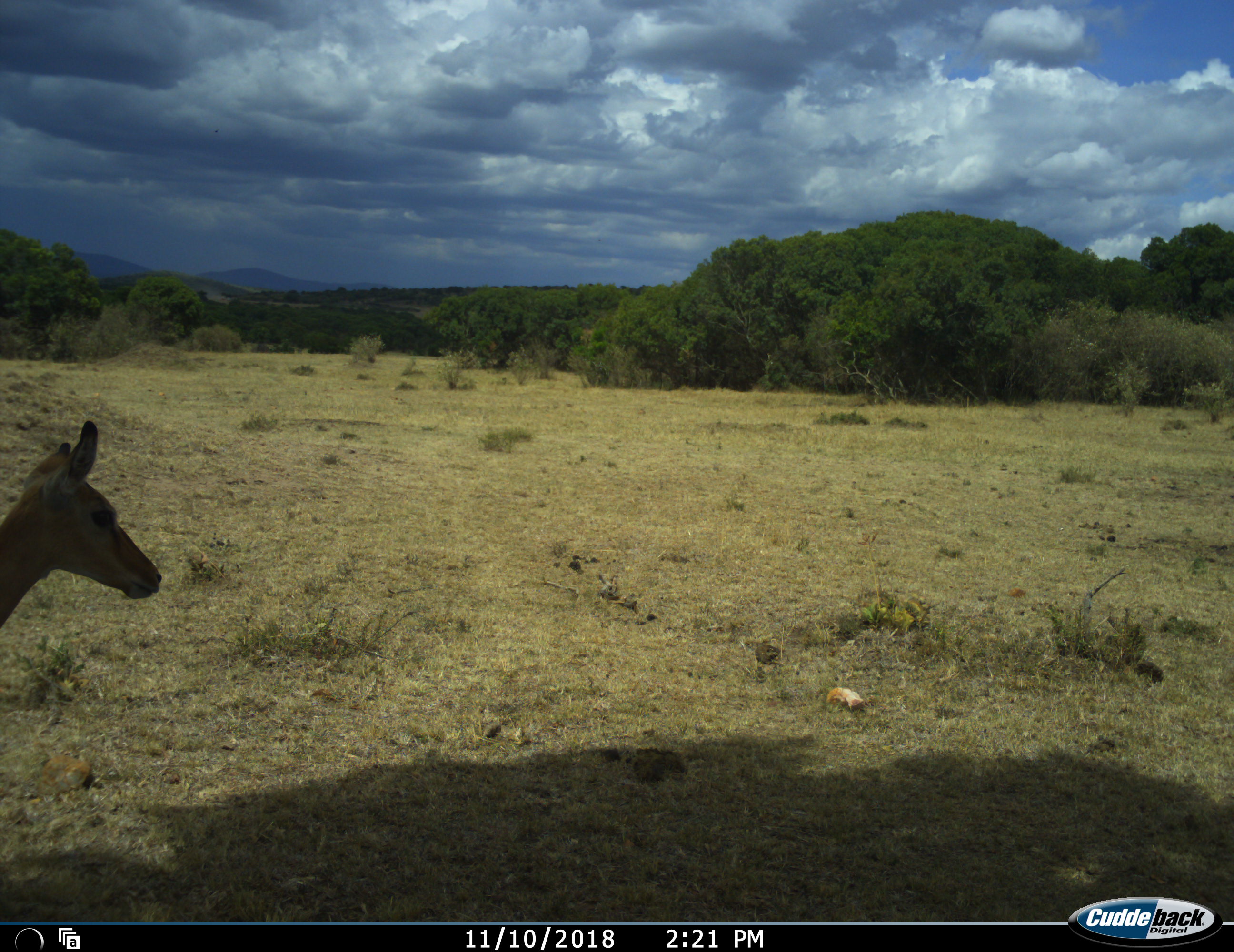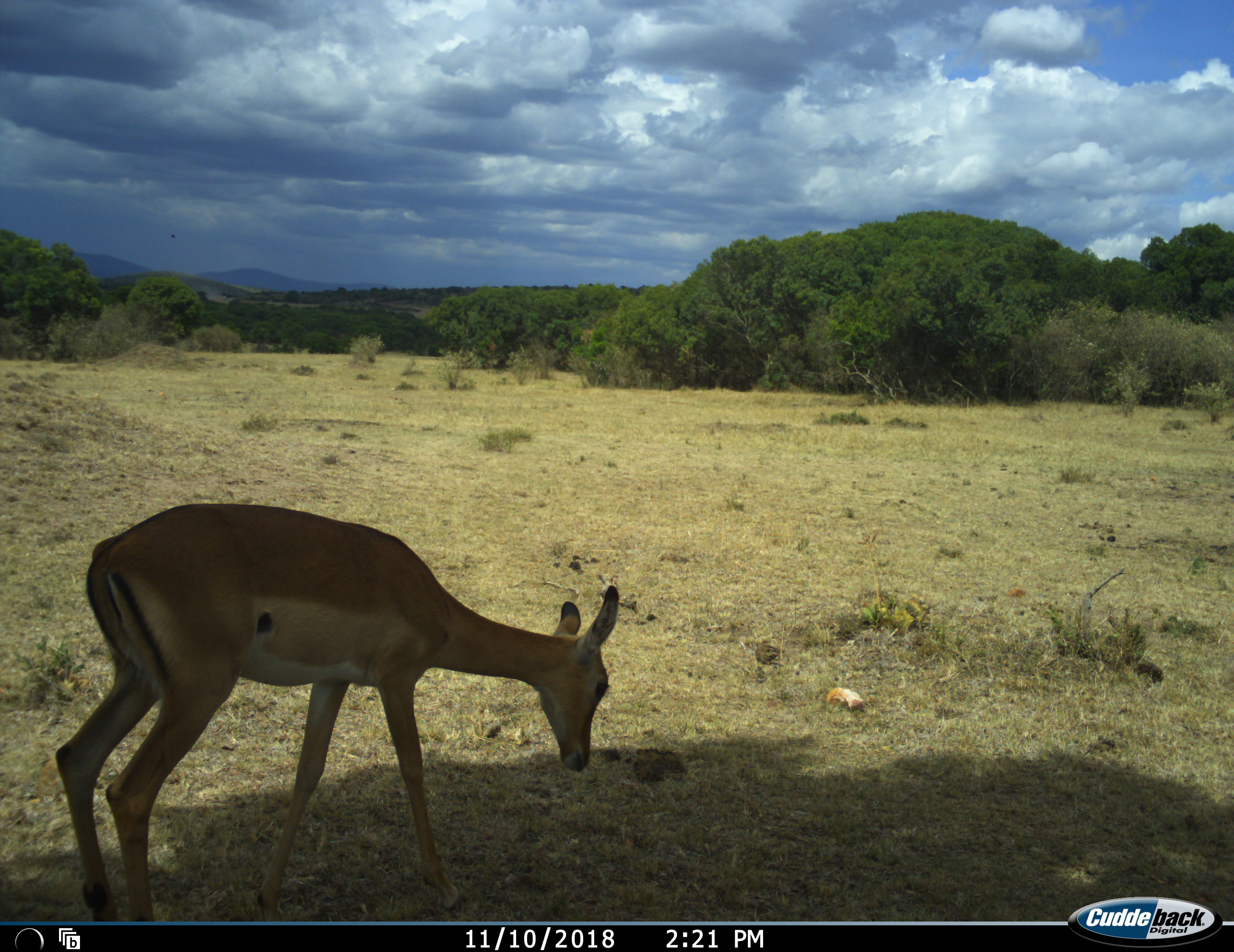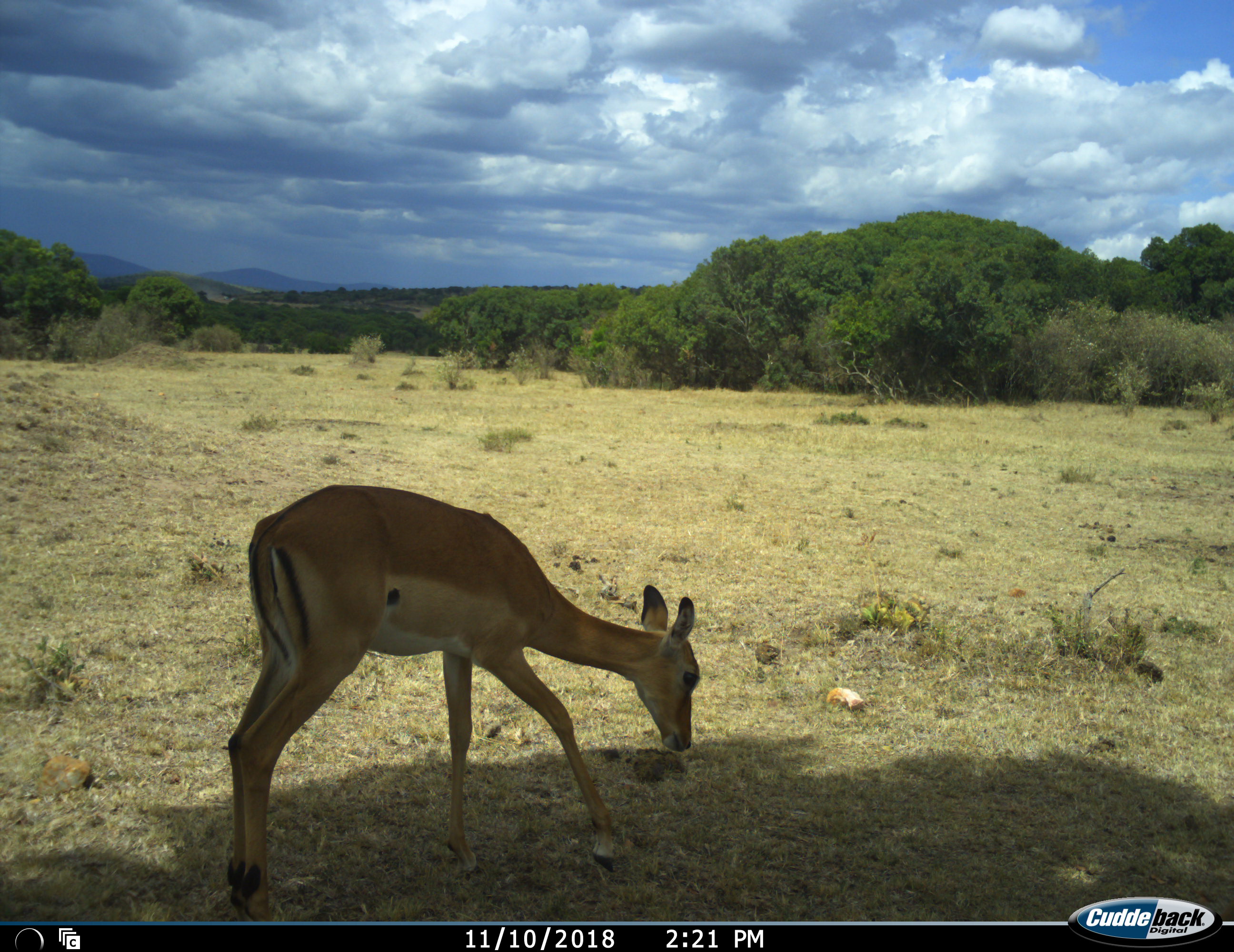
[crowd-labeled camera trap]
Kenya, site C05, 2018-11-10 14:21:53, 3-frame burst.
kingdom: Animalia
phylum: Chordata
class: Mammalia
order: Artiodactyla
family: Bovidae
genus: Aepyceros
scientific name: Aepyceros melampus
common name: impala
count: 1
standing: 0%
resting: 0%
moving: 88%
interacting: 0%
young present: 0%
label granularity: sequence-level